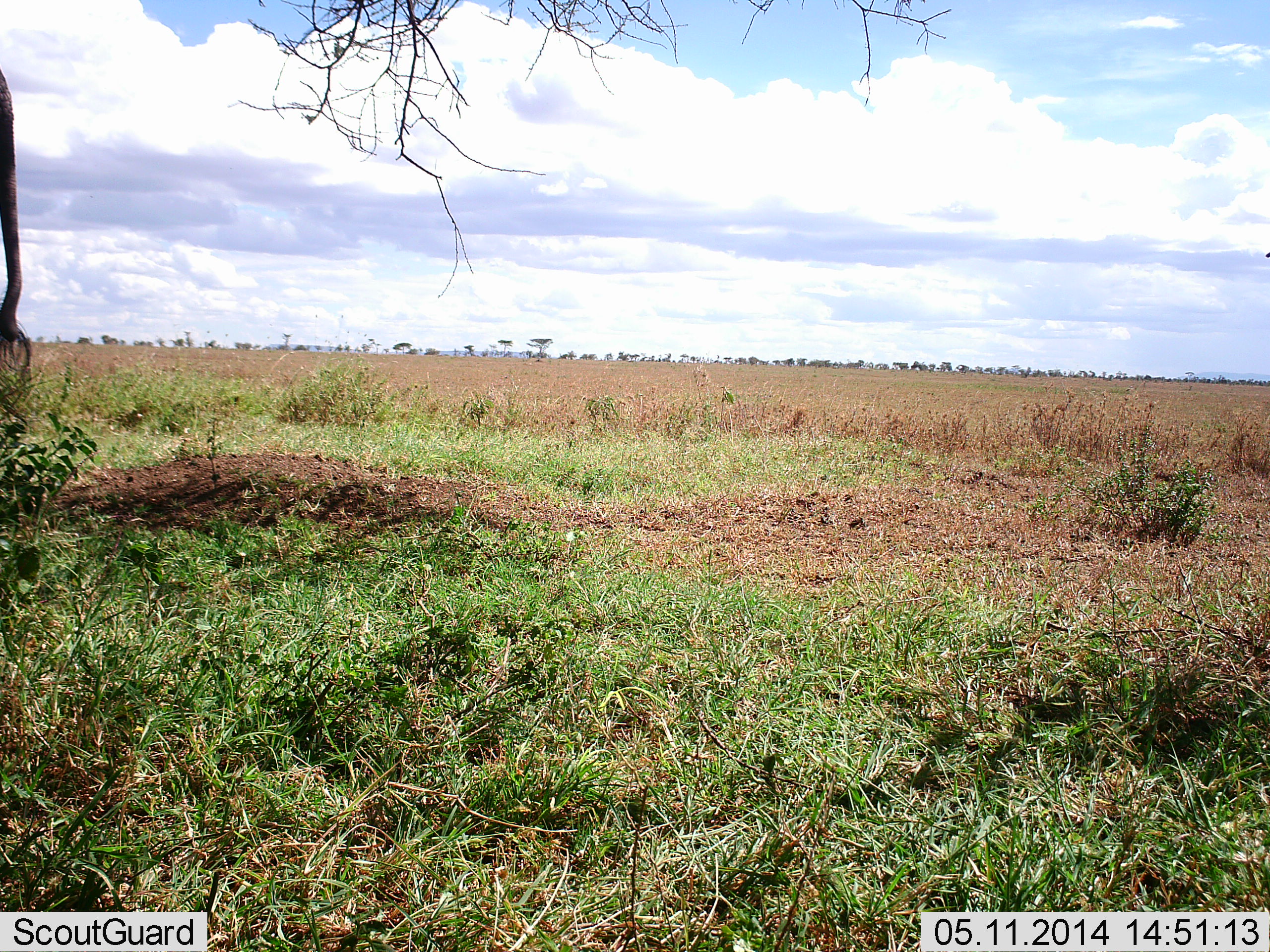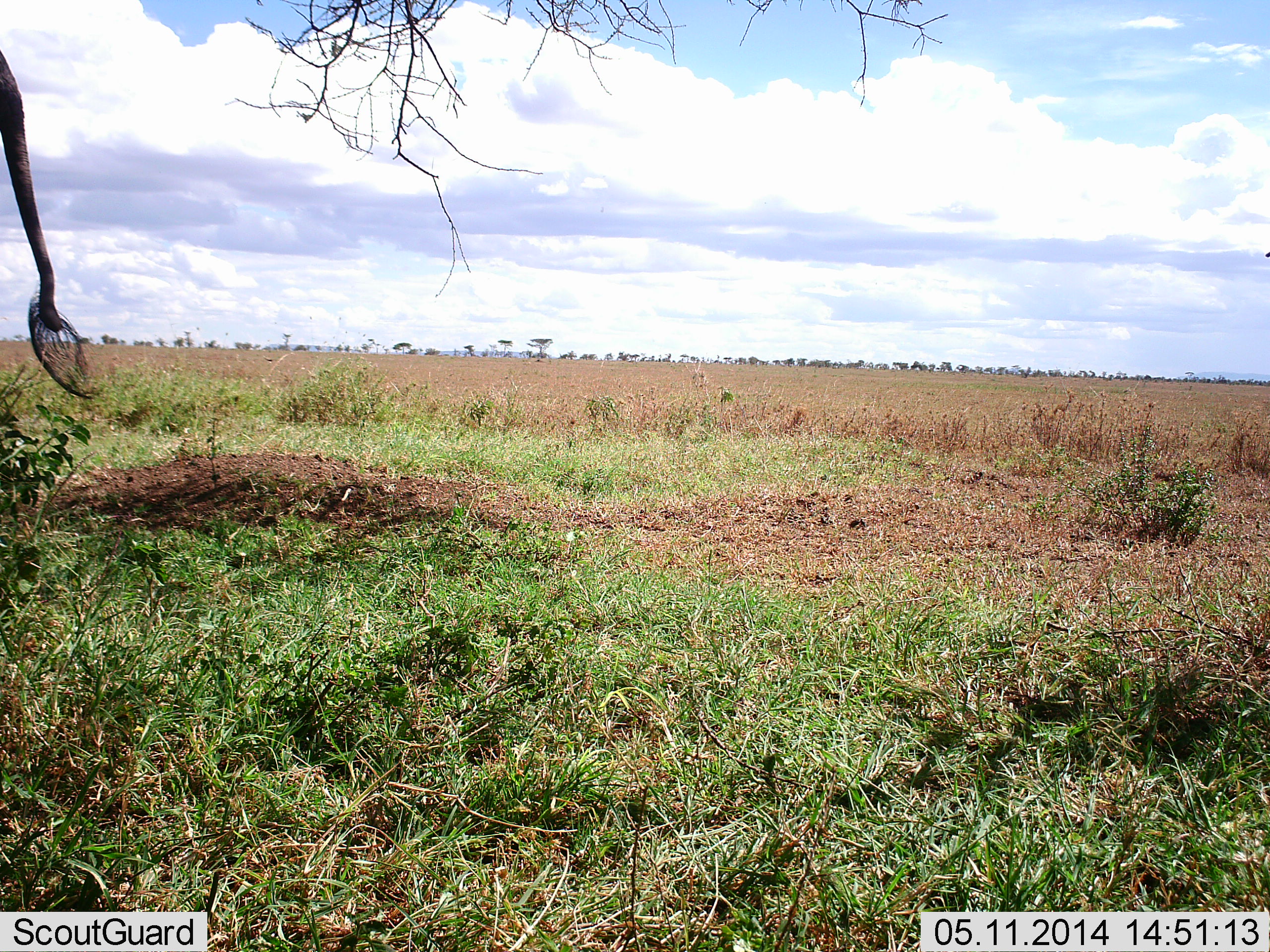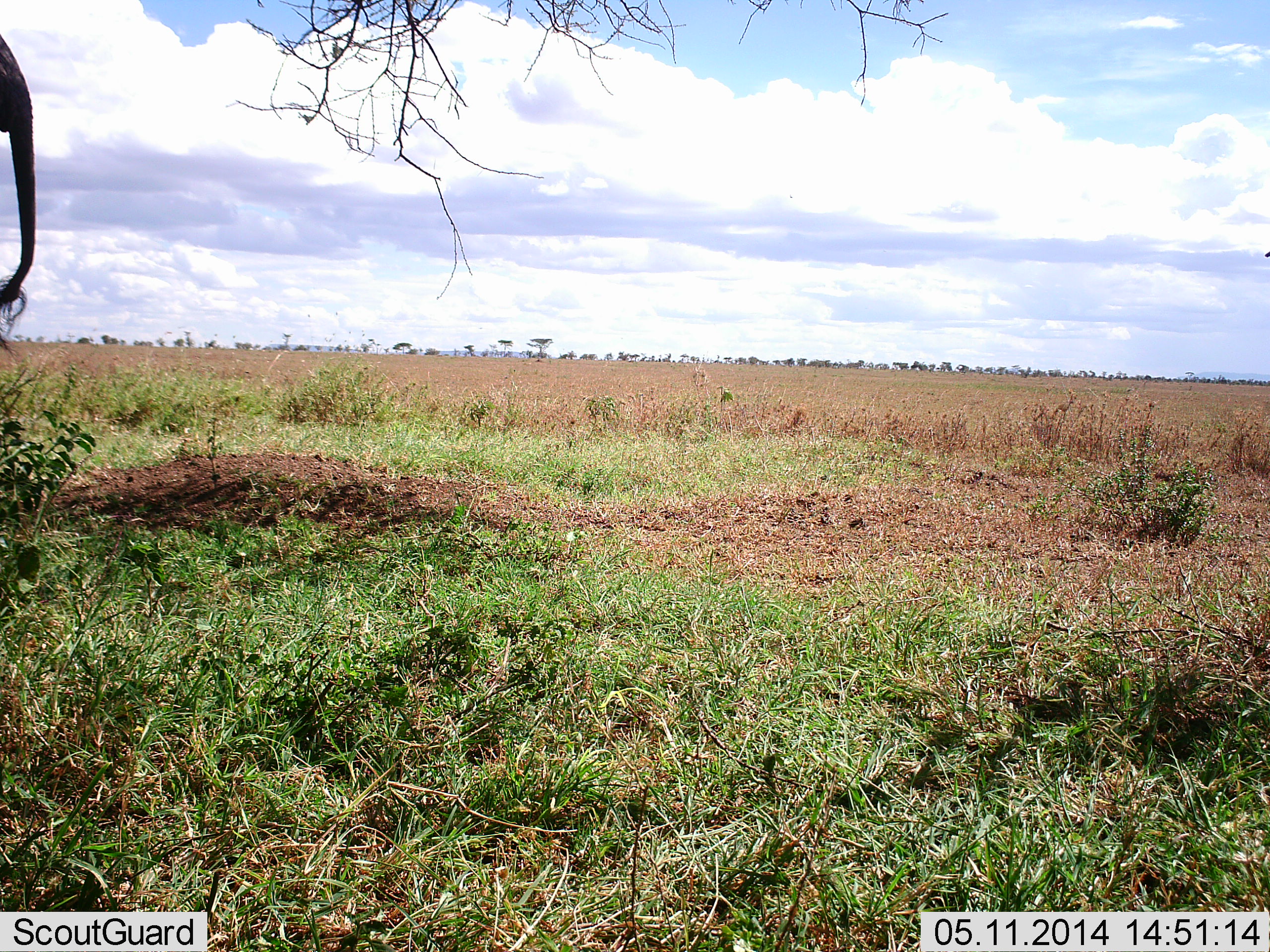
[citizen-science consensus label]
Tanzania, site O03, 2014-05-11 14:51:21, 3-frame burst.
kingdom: Animalia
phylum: Chordata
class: Mammalia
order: Proboscidea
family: Elephantidae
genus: Loxodonta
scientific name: Loxodonta africana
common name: african bush elephant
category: elephant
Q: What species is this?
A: Elephant (african bush elephant) (Loxodonta africana).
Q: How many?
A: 1.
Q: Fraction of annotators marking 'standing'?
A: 90%.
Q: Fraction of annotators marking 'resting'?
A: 0%.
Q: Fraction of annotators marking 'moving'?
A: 10%.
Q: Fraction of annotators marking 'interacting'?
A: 0%.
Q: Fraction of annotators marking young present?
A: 0%.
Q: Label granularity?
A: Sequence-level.